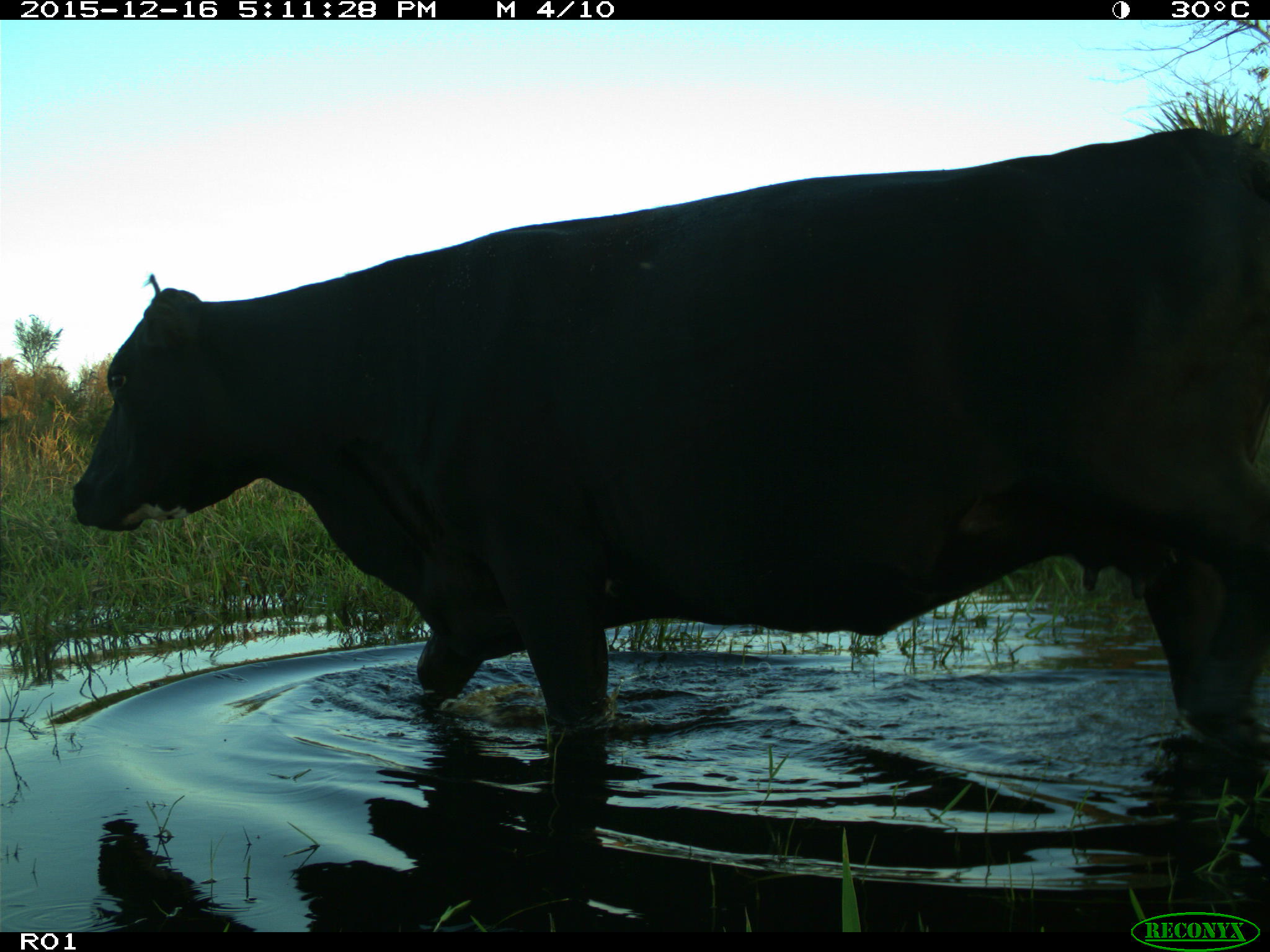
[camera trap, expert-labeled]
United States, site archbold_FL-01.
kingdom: Animalia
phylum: Chordata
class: Mammalia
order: Artiodactyla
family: Bovidae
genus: Bos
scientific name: Bos taurus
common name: domestic cow